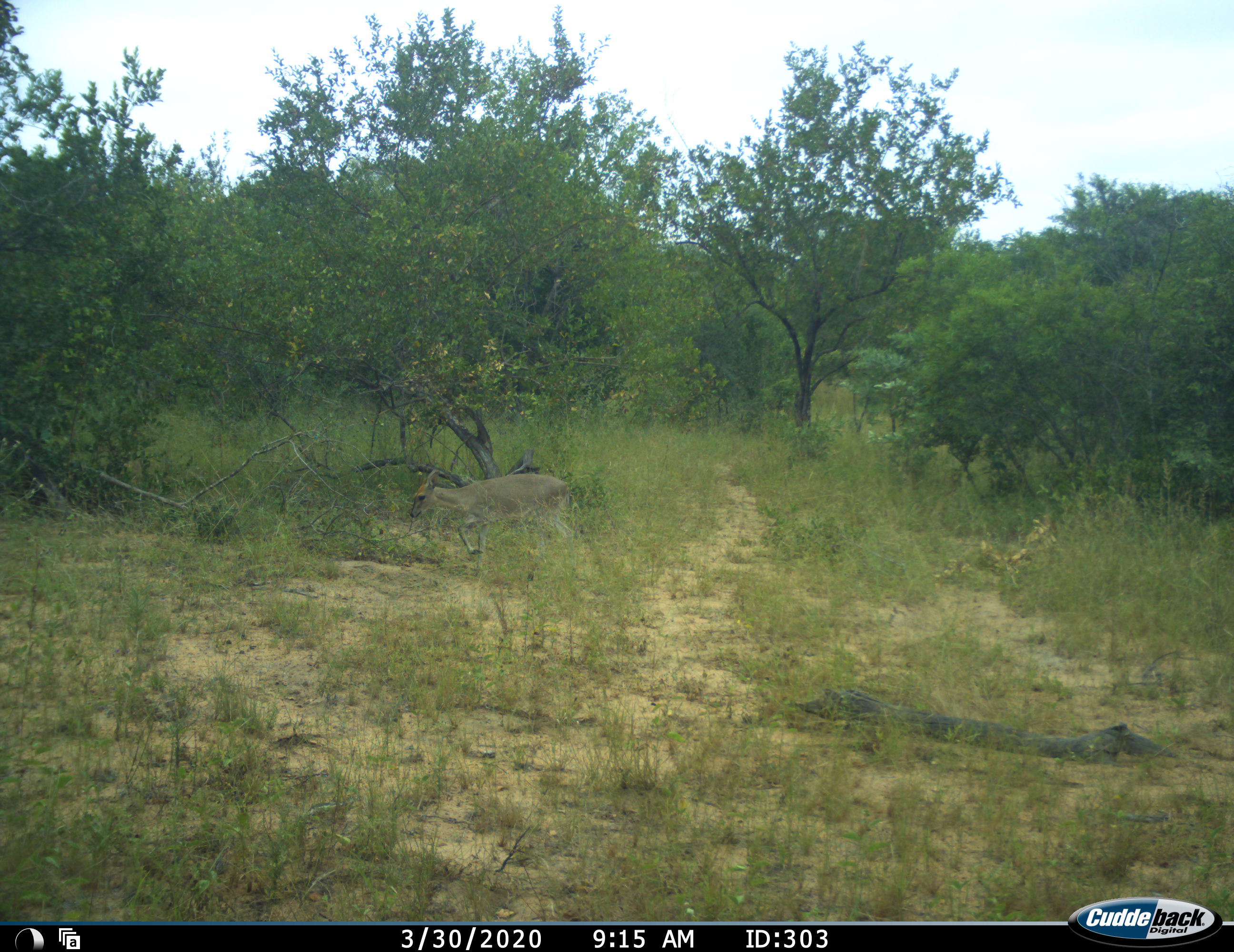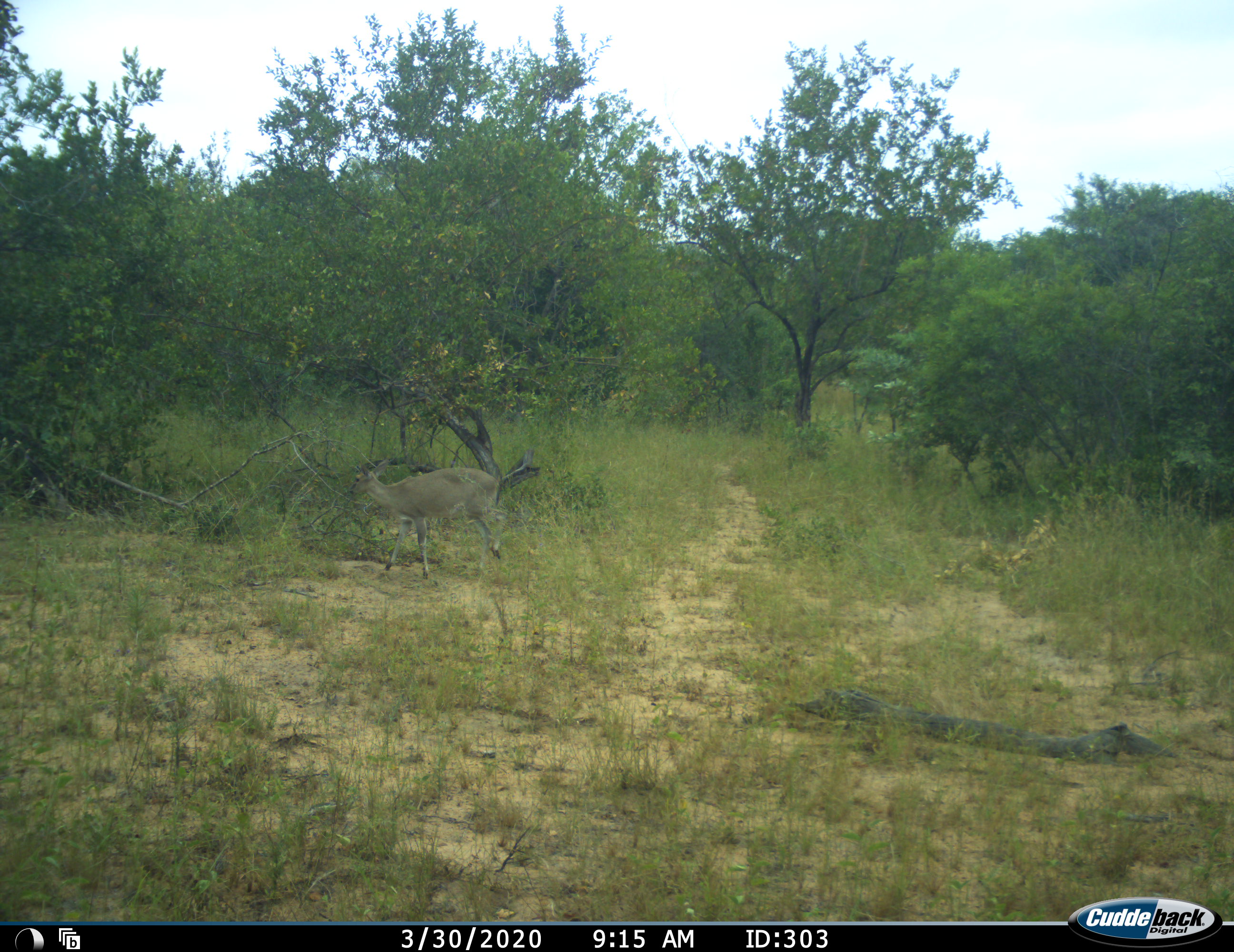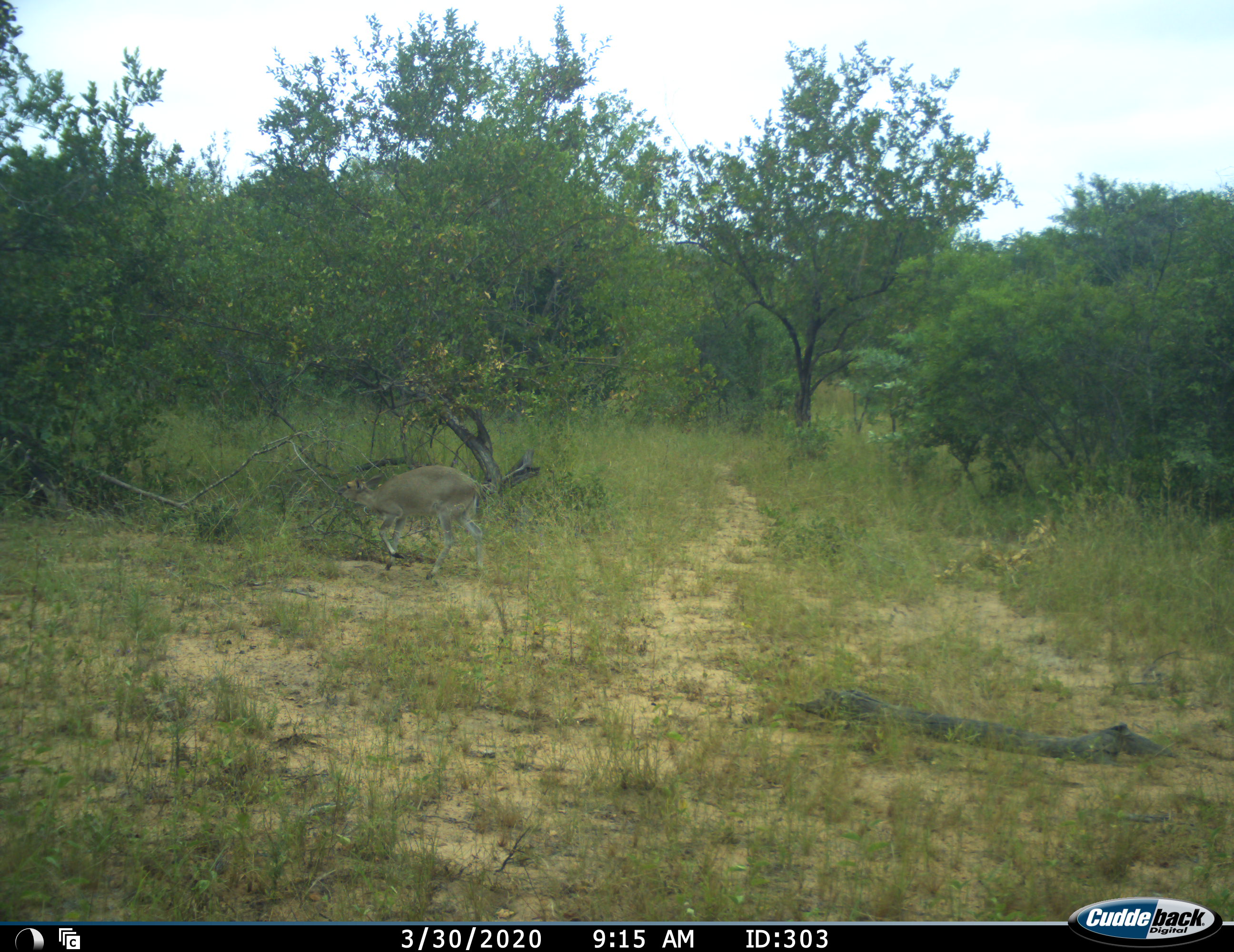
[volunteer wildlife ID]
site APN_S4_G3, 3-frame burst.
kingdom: Animalia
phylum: Chordata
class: Mammalia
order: Artiodactyla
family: Bovidae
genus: Sylvicapra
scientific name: Sylvicapra grimmia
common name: common duiker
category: duikercommongrey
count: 1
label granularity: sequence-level